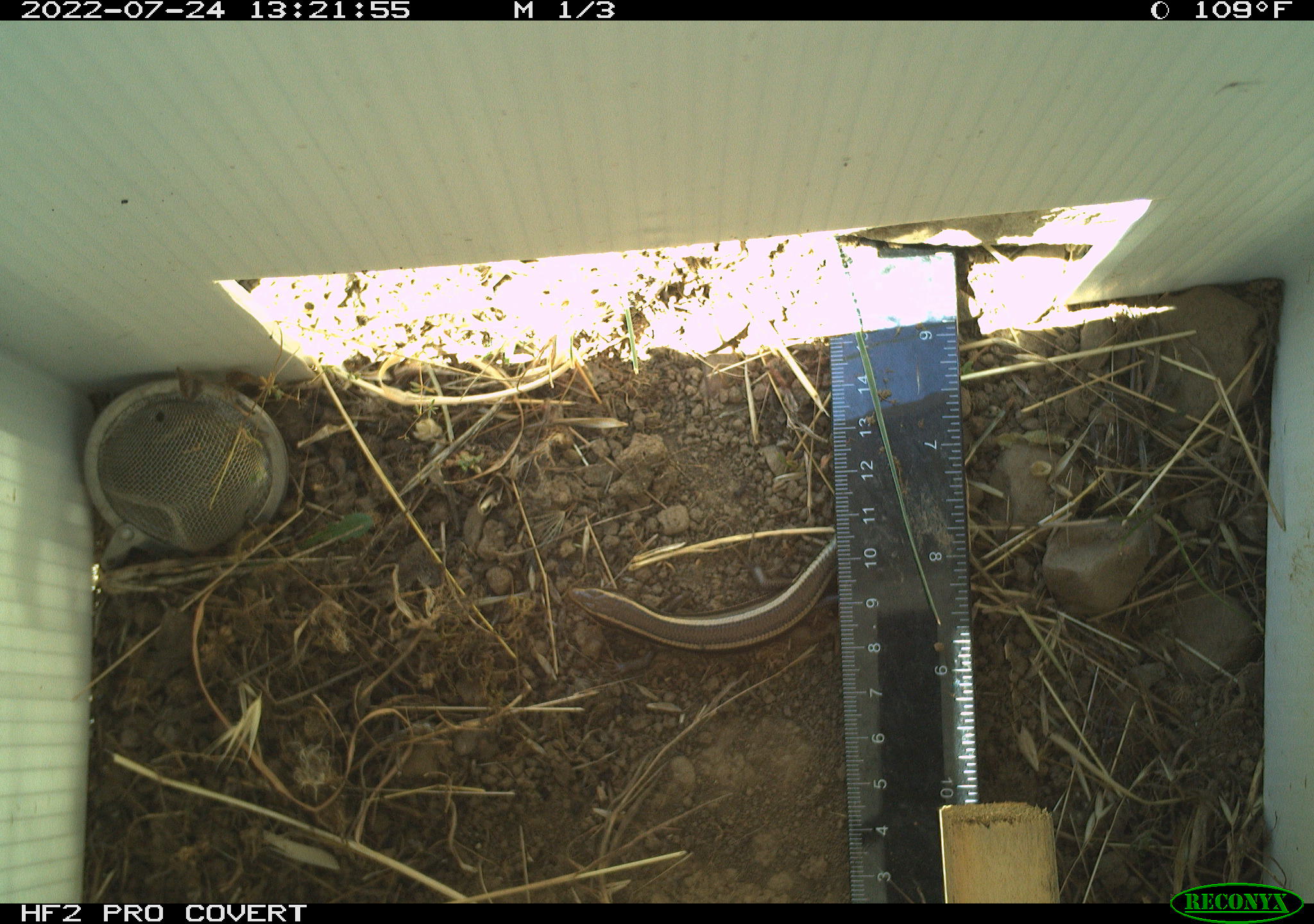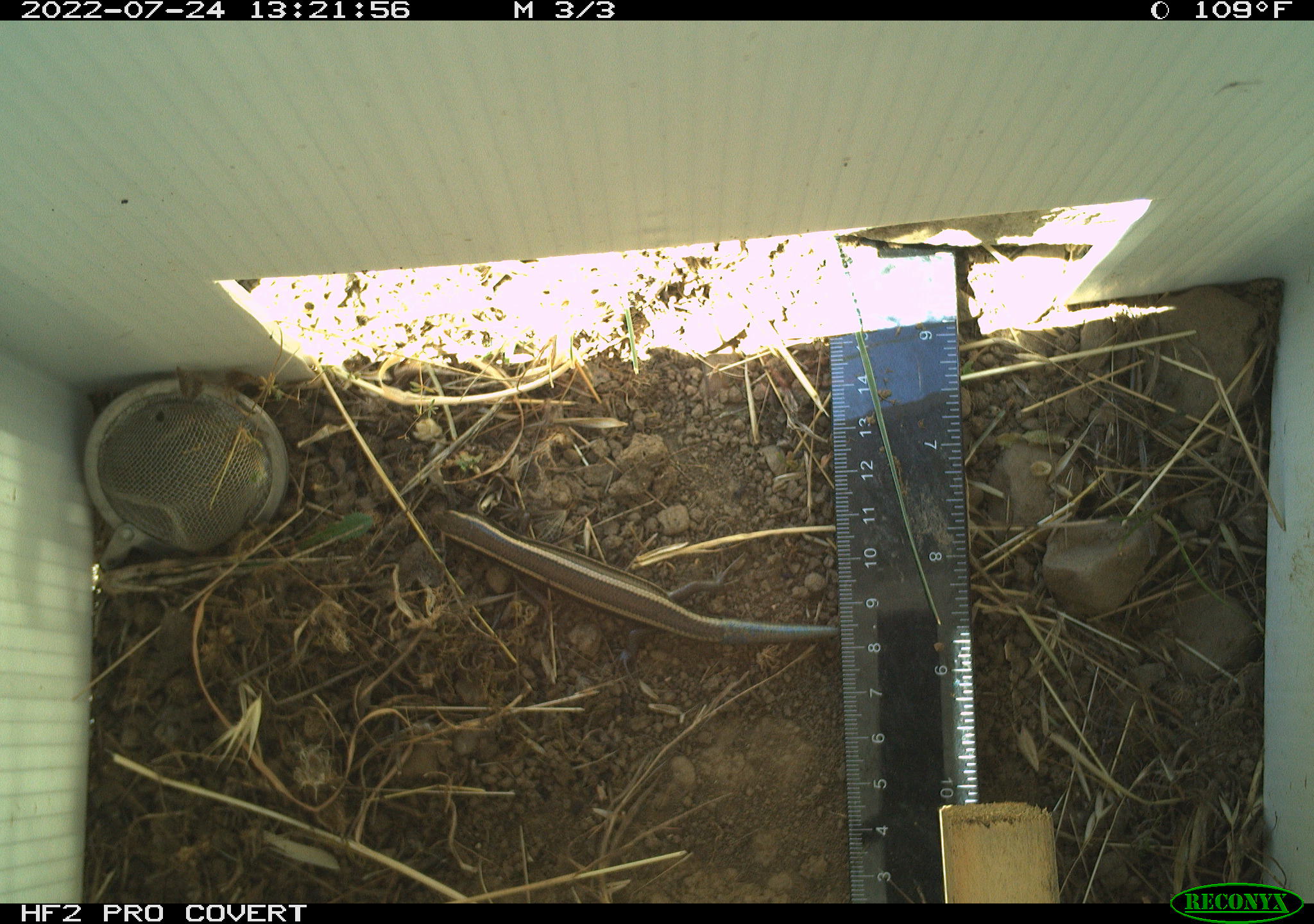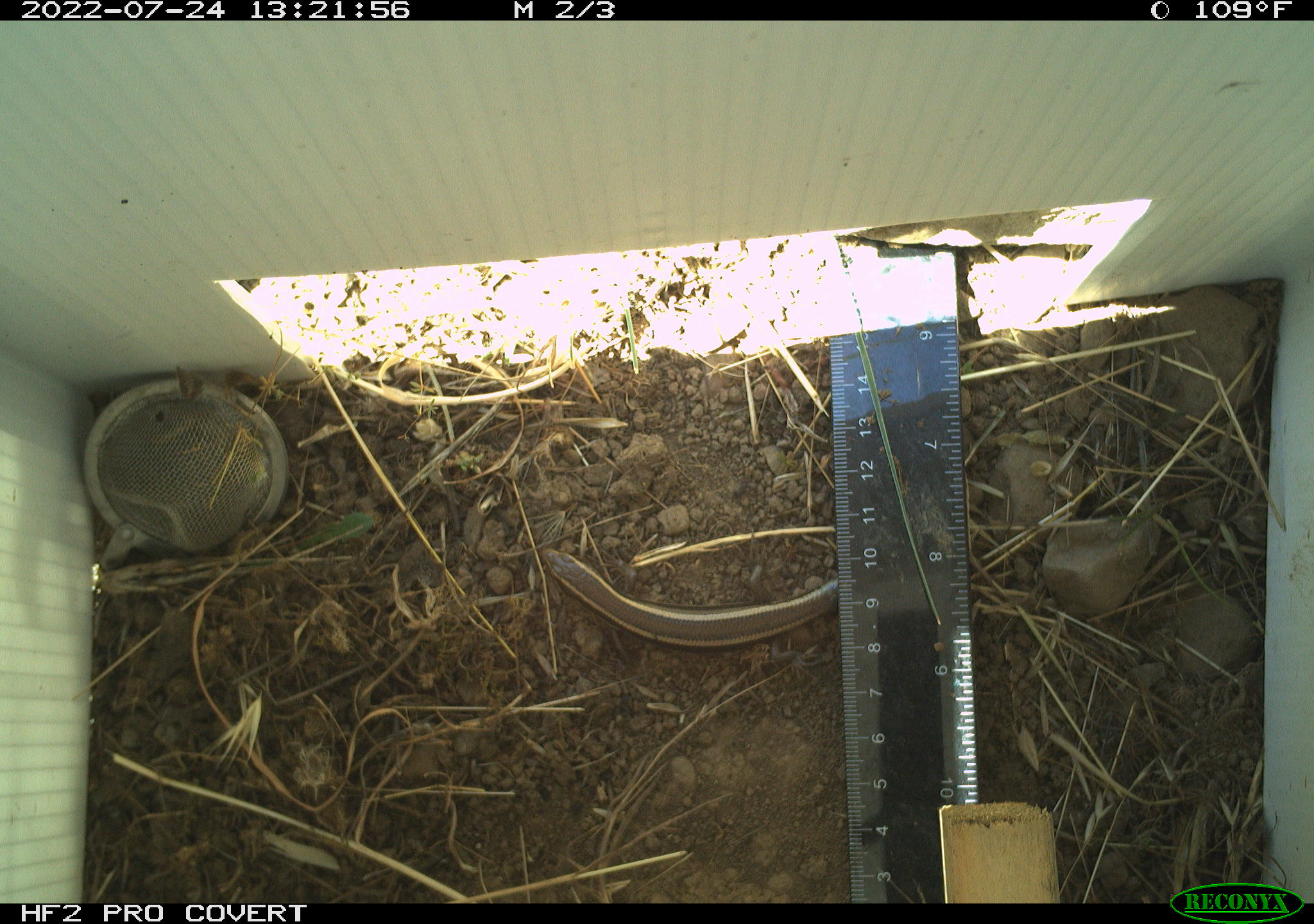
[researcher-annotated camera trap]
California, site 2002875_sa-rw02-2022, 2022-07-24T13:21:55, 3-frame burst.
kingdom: Animalia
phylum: Chordata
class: Reptilia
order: Squamata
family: Scincidae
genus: Plestiodon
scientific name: Plestiodon skiltonianus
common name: western skink